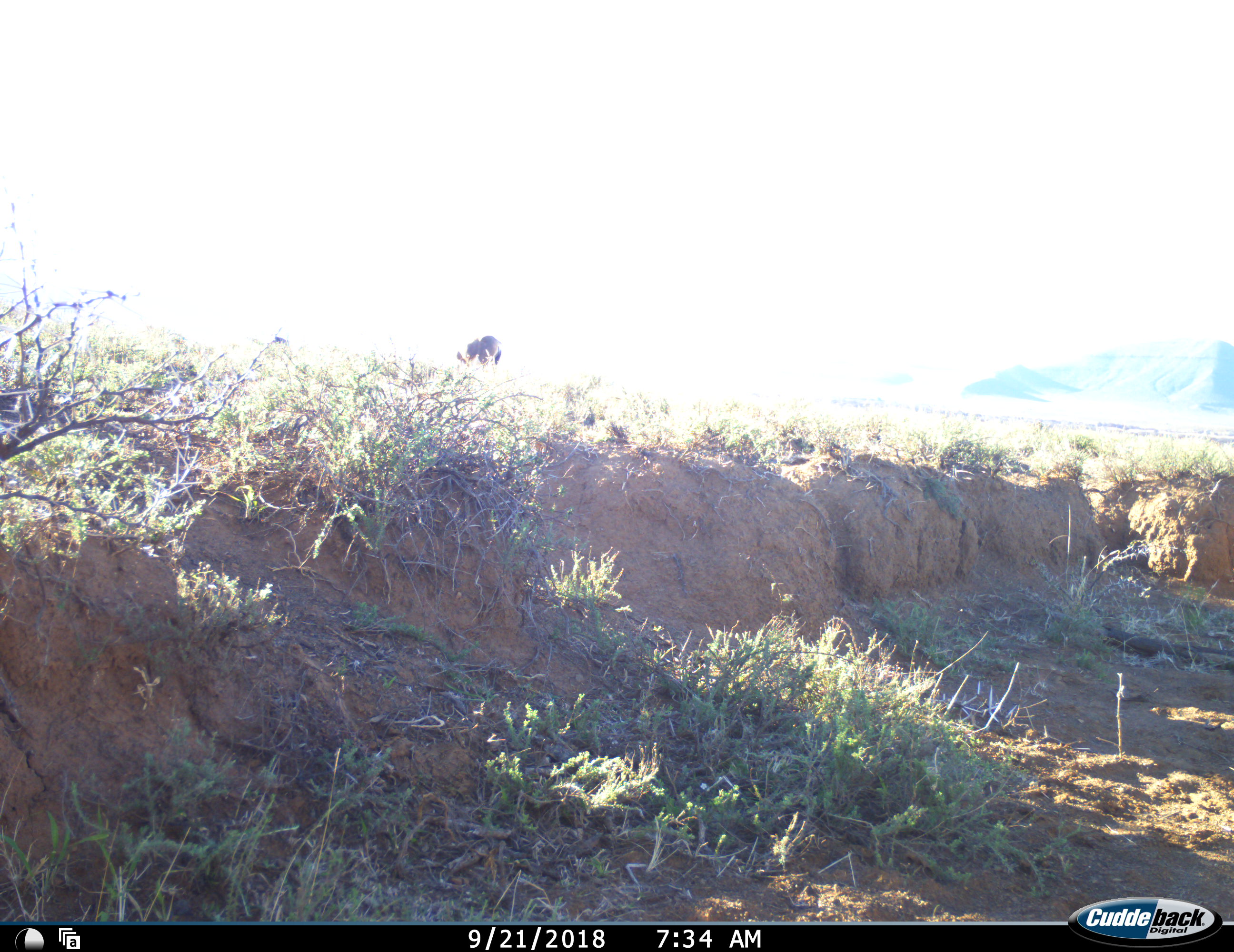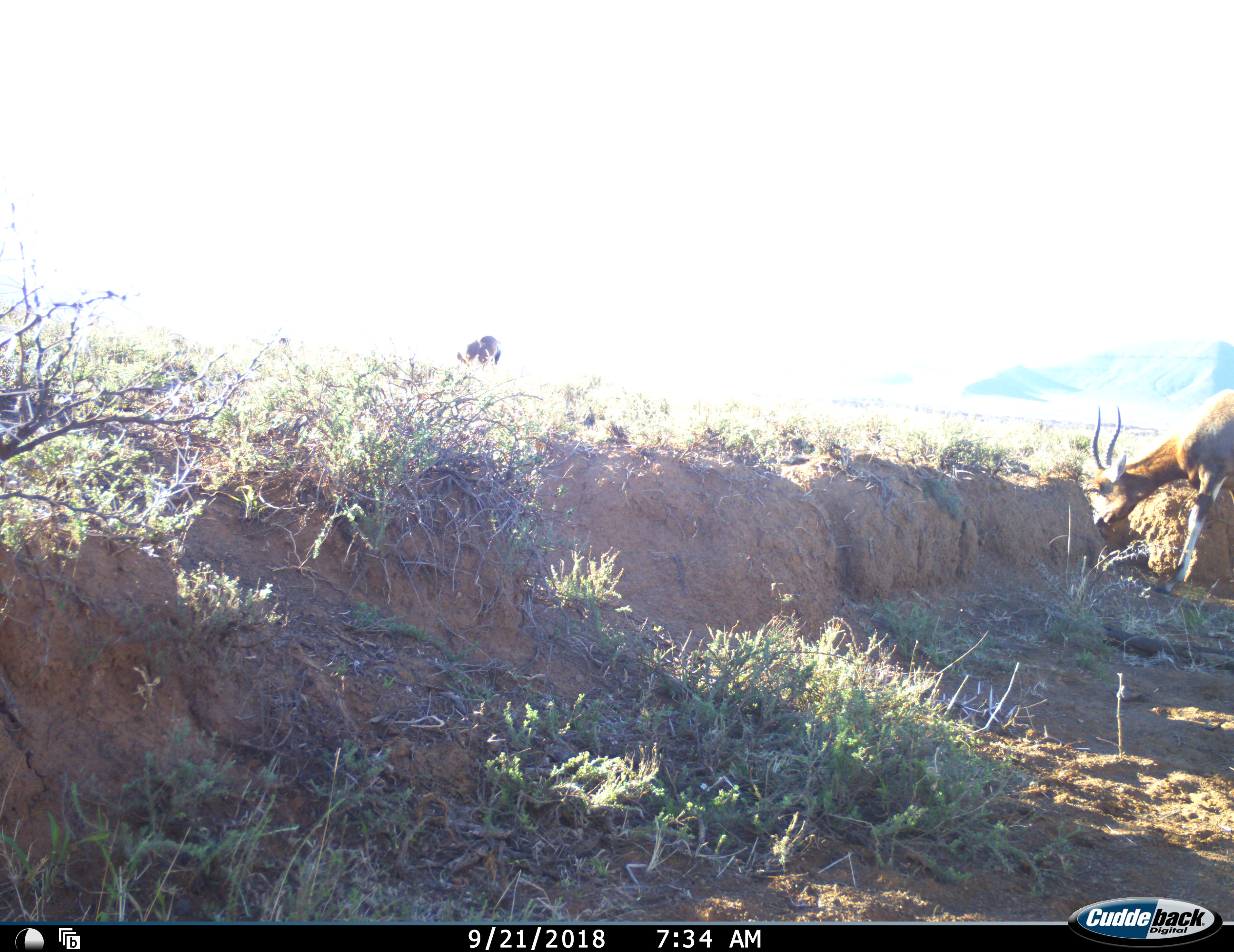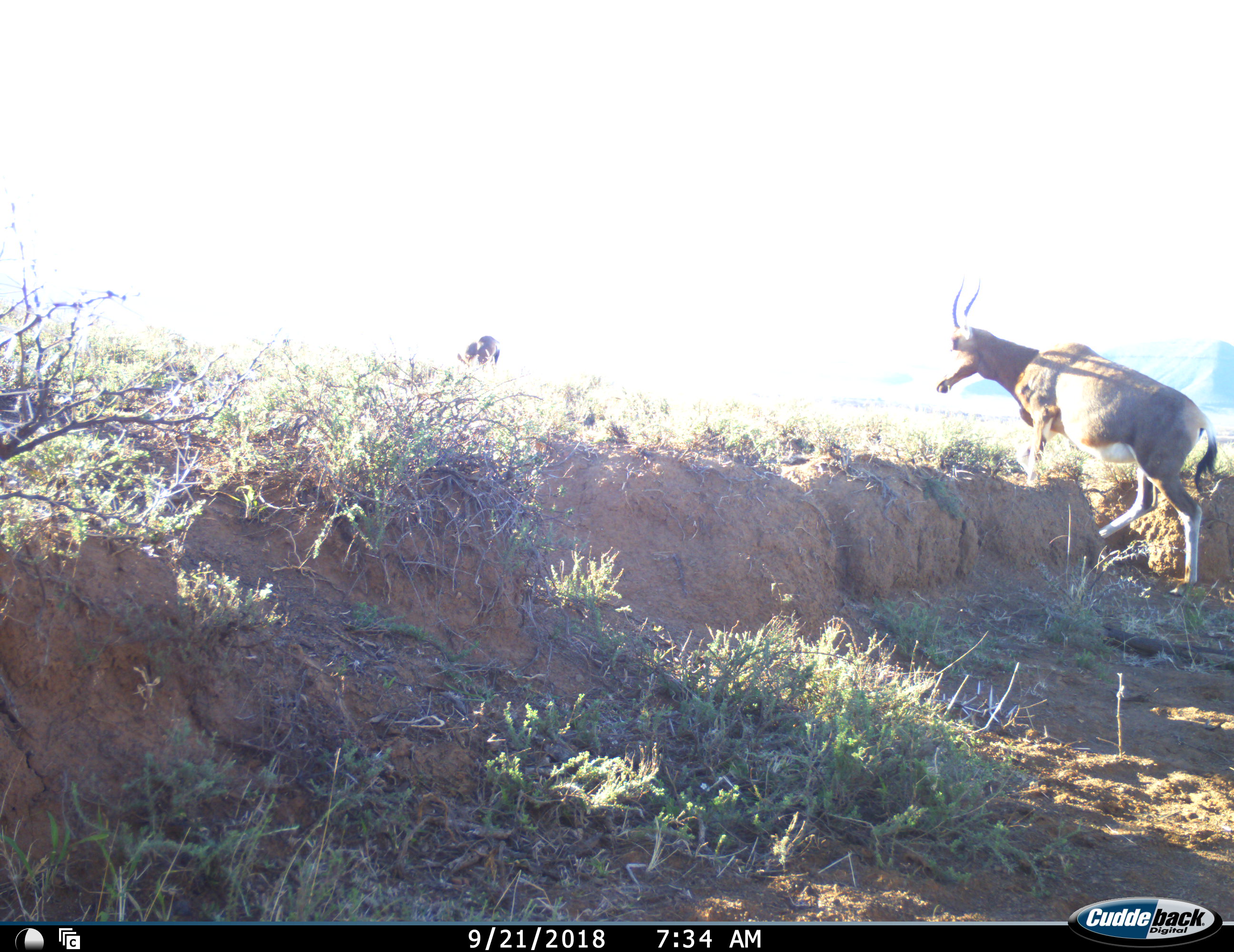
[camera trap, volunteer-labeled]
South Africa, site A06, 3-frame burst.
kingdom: Animalia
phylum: Chordata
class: Mammalia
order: Artiodactyla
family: Bovidae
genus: Damaliscus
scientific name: Damaliscus pygargus phillipsi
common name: blesbok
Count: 2.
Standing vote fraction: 33%.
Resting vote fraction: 0%.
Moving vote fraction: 89%.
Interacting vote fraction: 0%.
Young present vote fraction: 0%.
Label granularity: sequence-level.